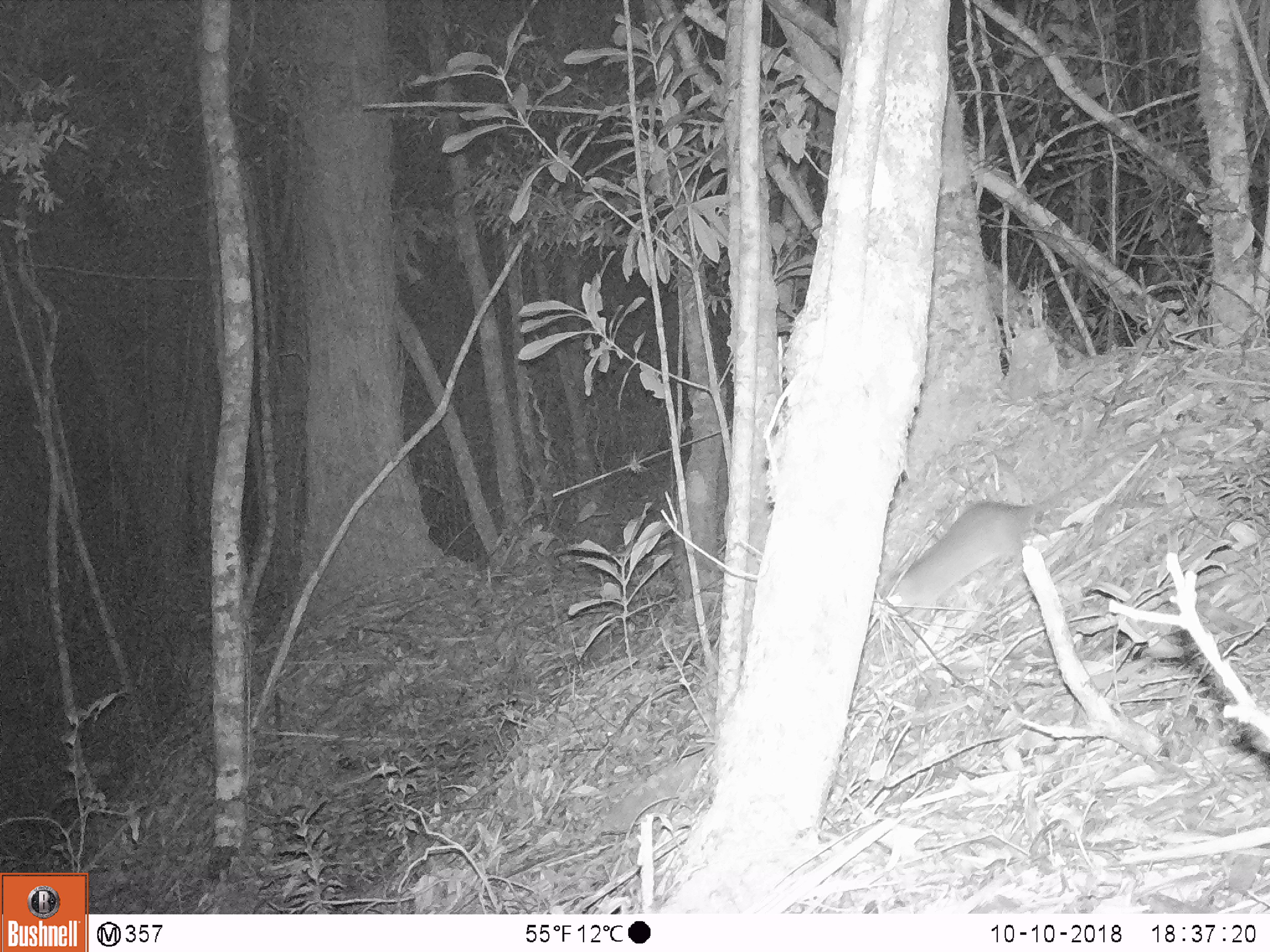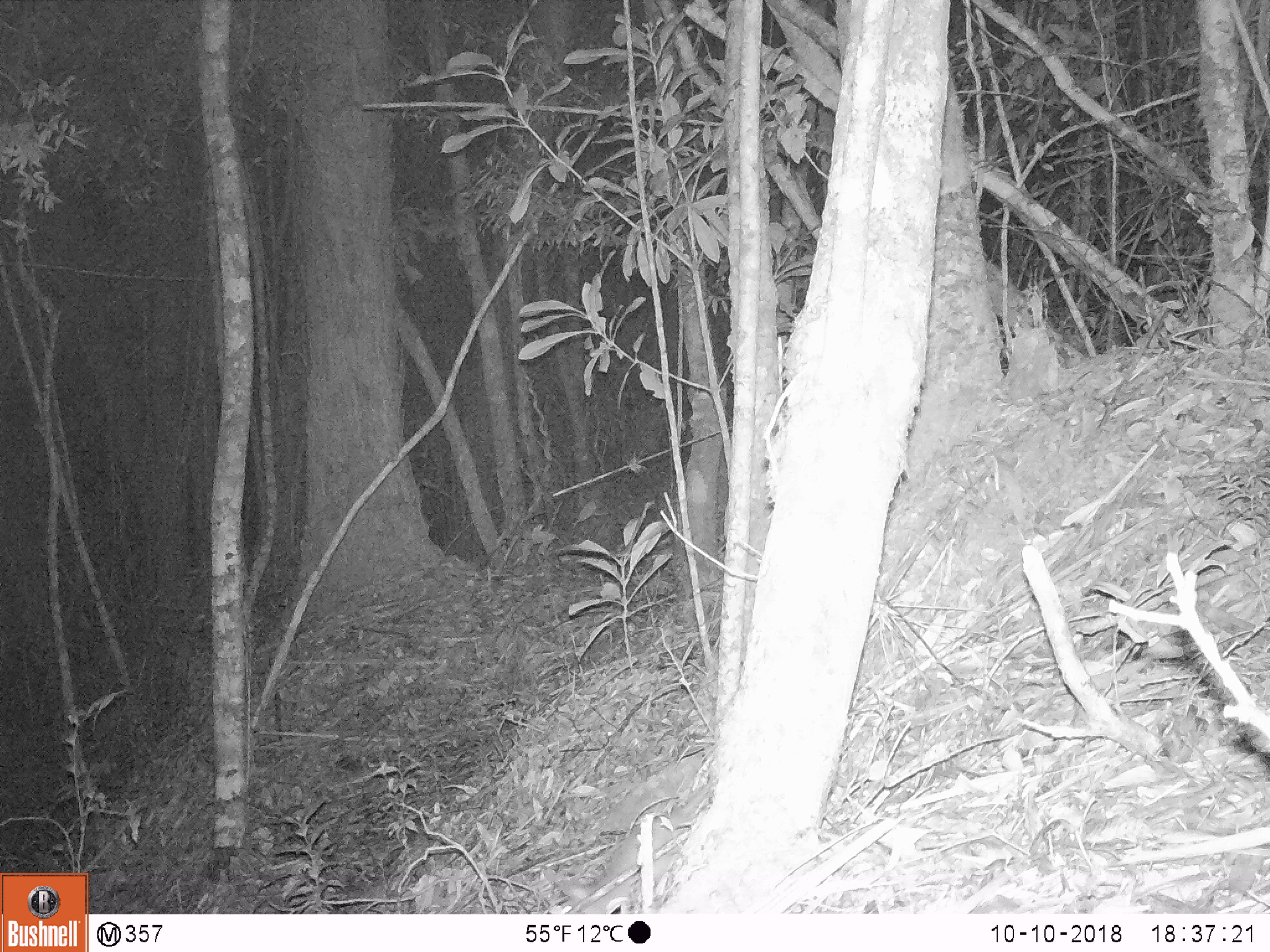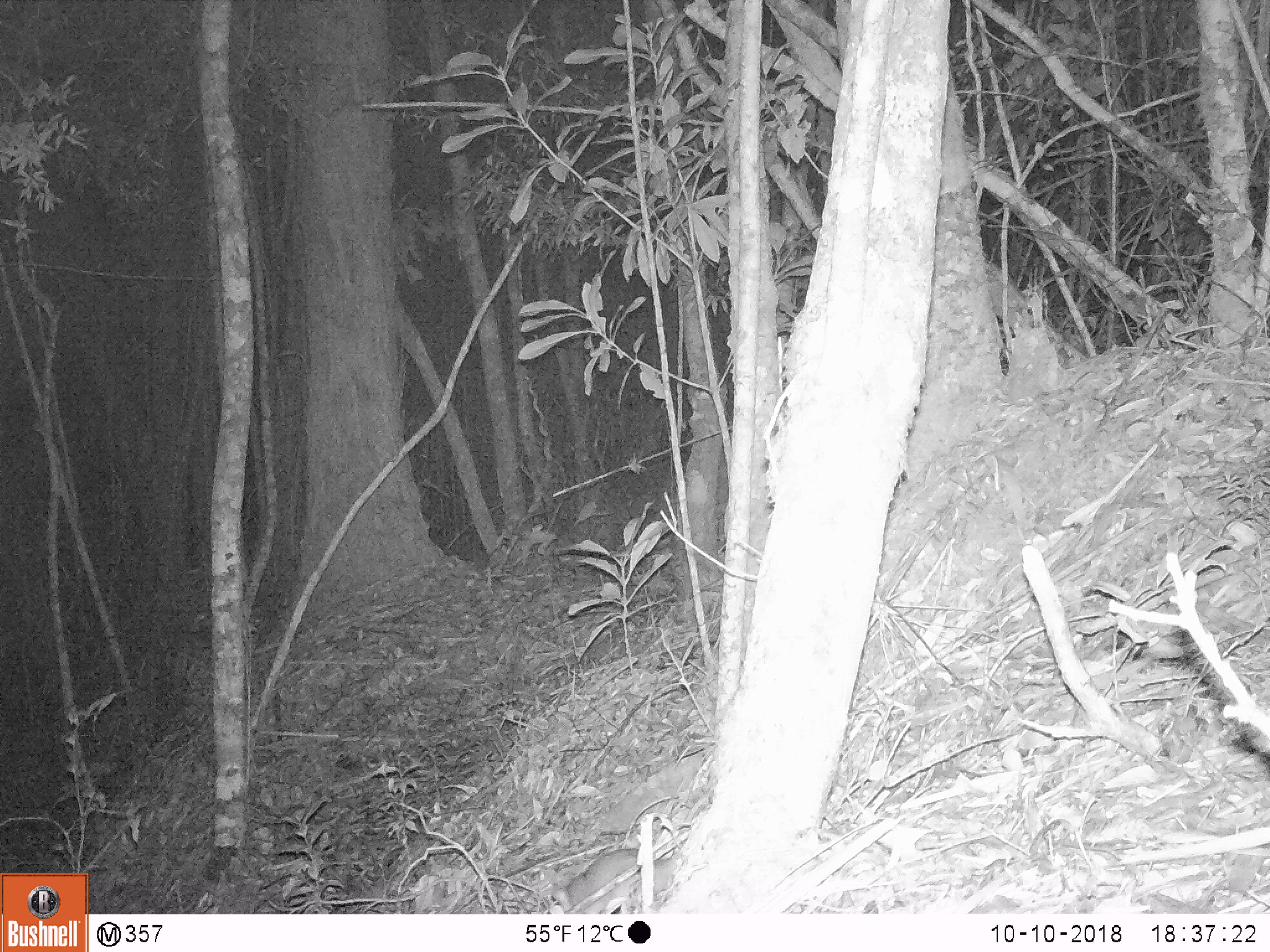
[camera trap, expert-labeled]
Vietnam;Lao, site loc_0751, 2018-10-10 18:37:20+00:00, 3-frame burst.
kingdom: Animalia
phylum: Chordata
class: Mammalia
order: Rodentia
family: Muridae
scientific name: Muridae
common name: old-world mice and rats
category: unidentified murid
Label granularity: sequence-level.